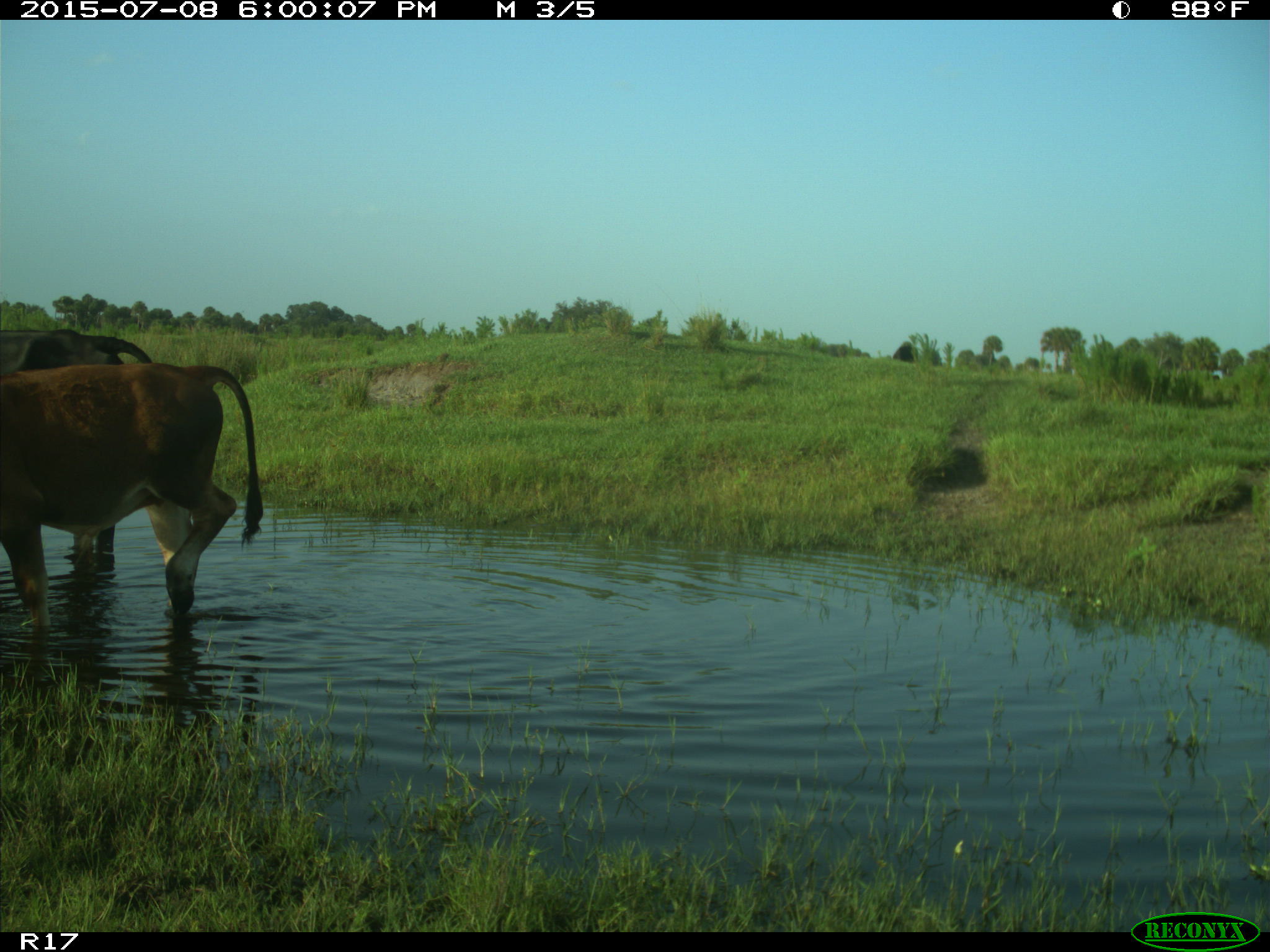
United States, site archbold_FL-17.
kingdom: Animalia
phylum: Chordata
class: Mammalia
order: Artiodactyla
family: Bovidae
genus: Bos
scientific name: Bos taurus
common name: domestic cow